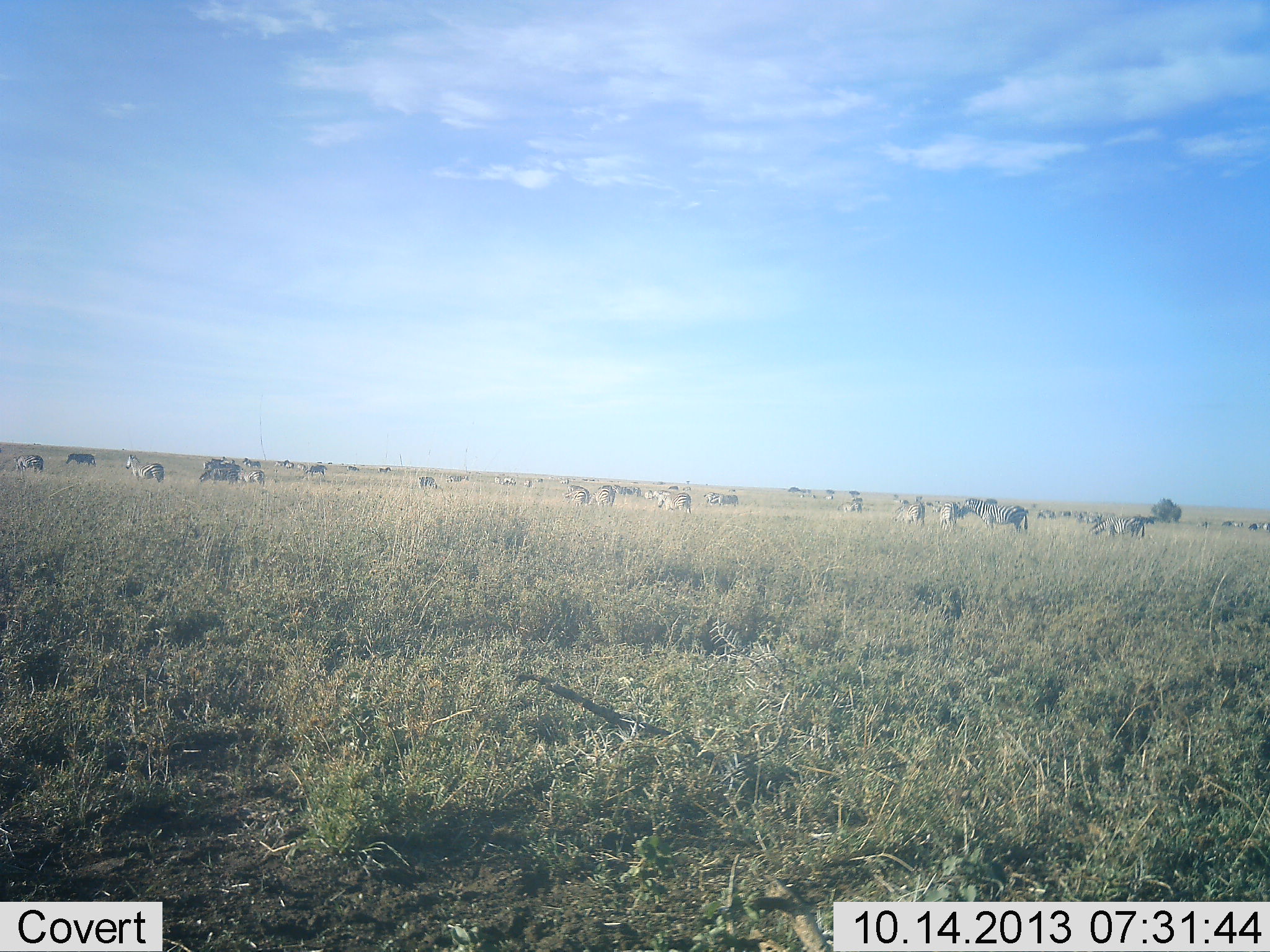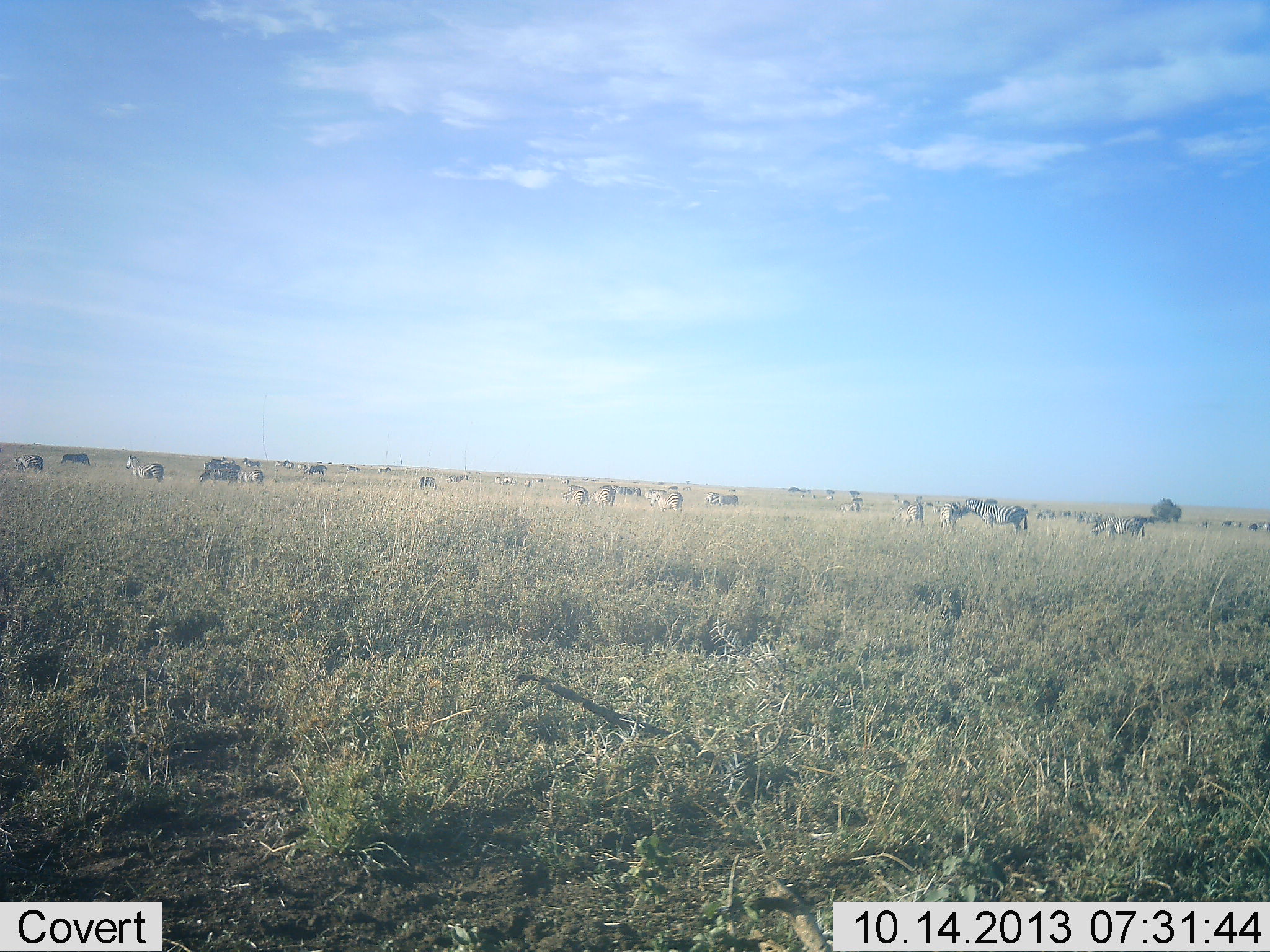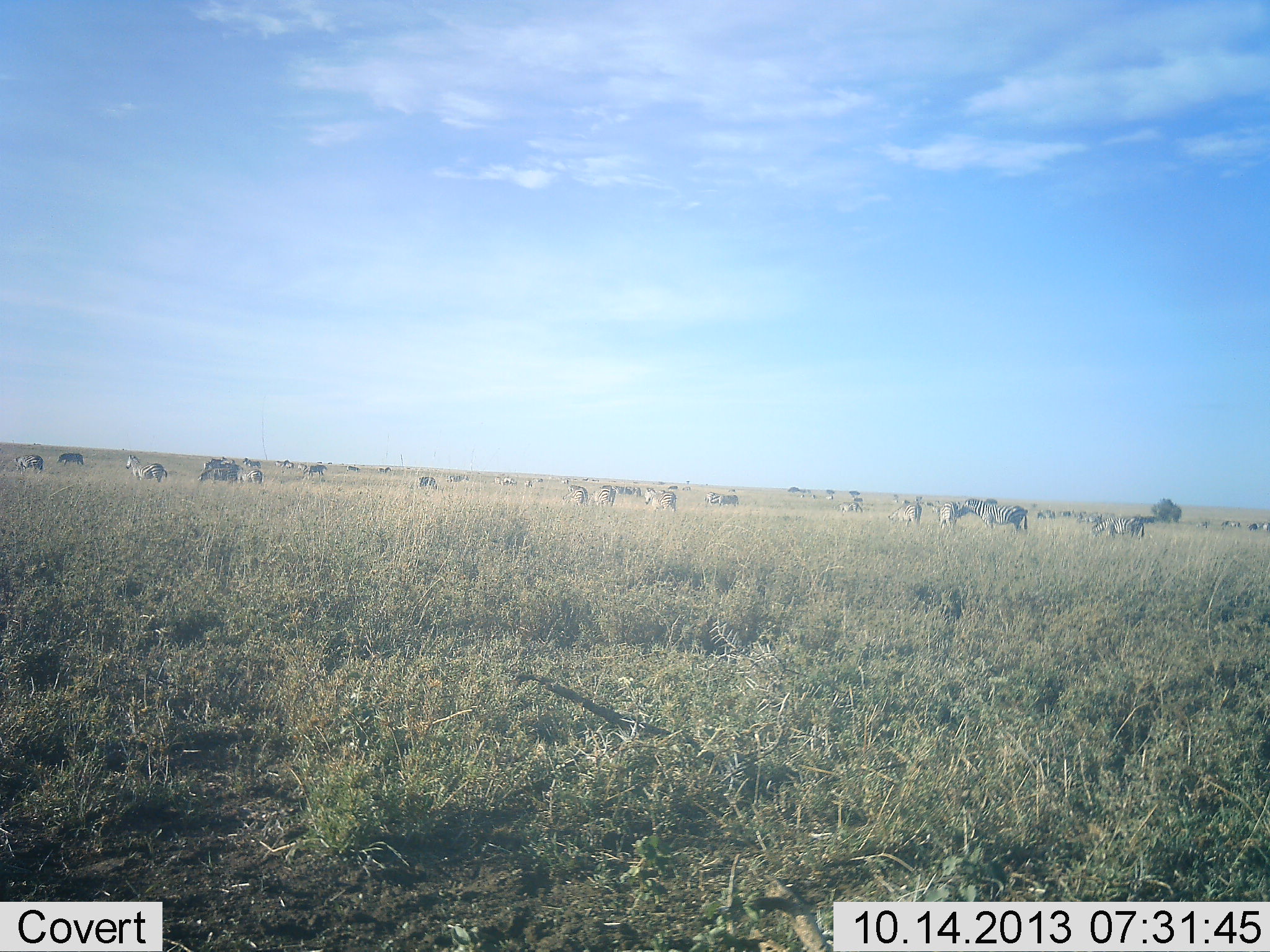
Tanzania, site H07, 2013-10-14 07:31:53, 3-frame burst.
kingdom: Animalia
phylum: Chordata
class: Mammalia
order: Perissodactyla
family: Equidae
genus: Equus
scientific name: Equus quagga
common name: plains zebra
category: zebra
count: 11-50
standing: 72%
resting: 21%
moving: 52%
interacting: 14%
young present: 0%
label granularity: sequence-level